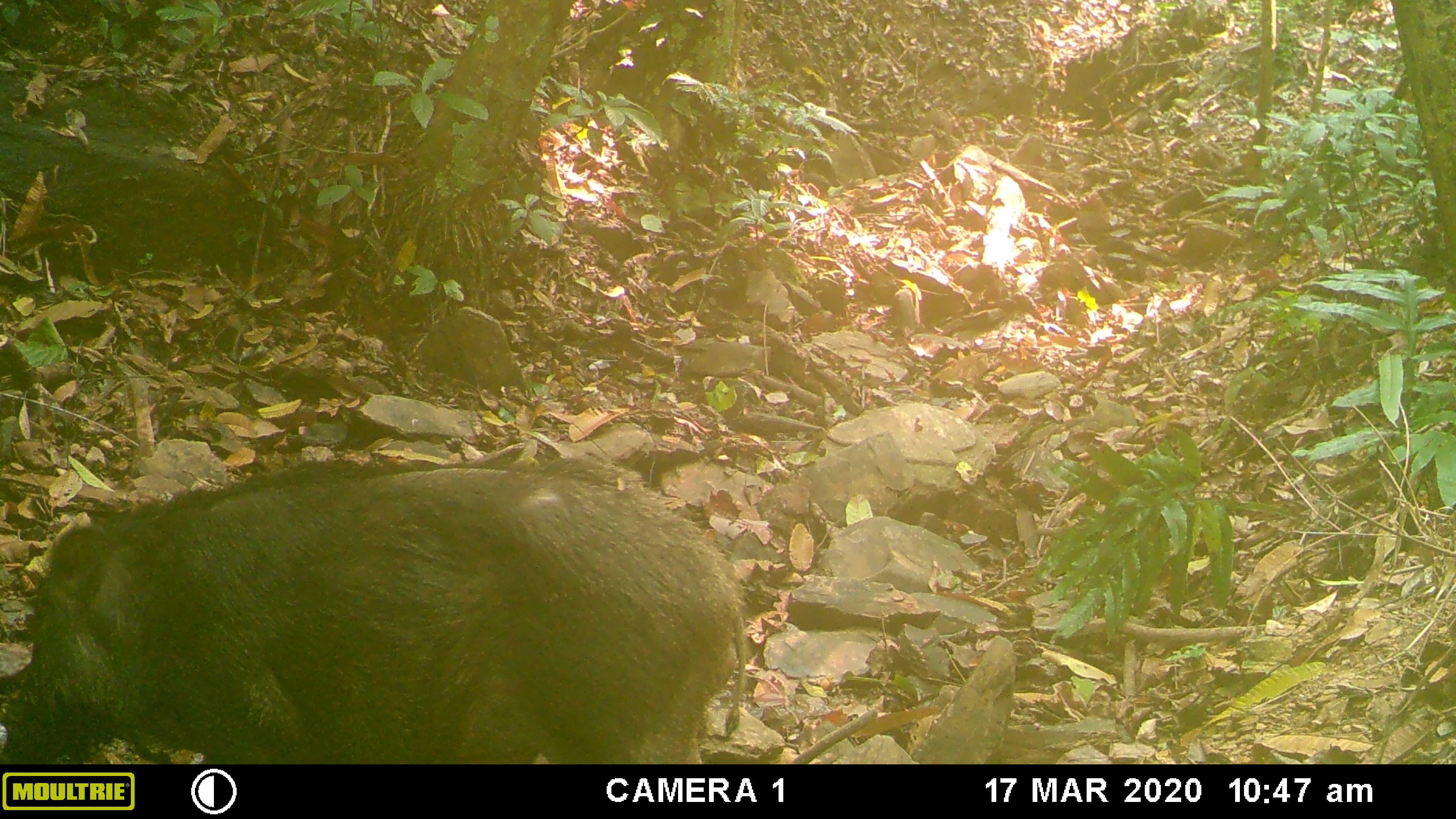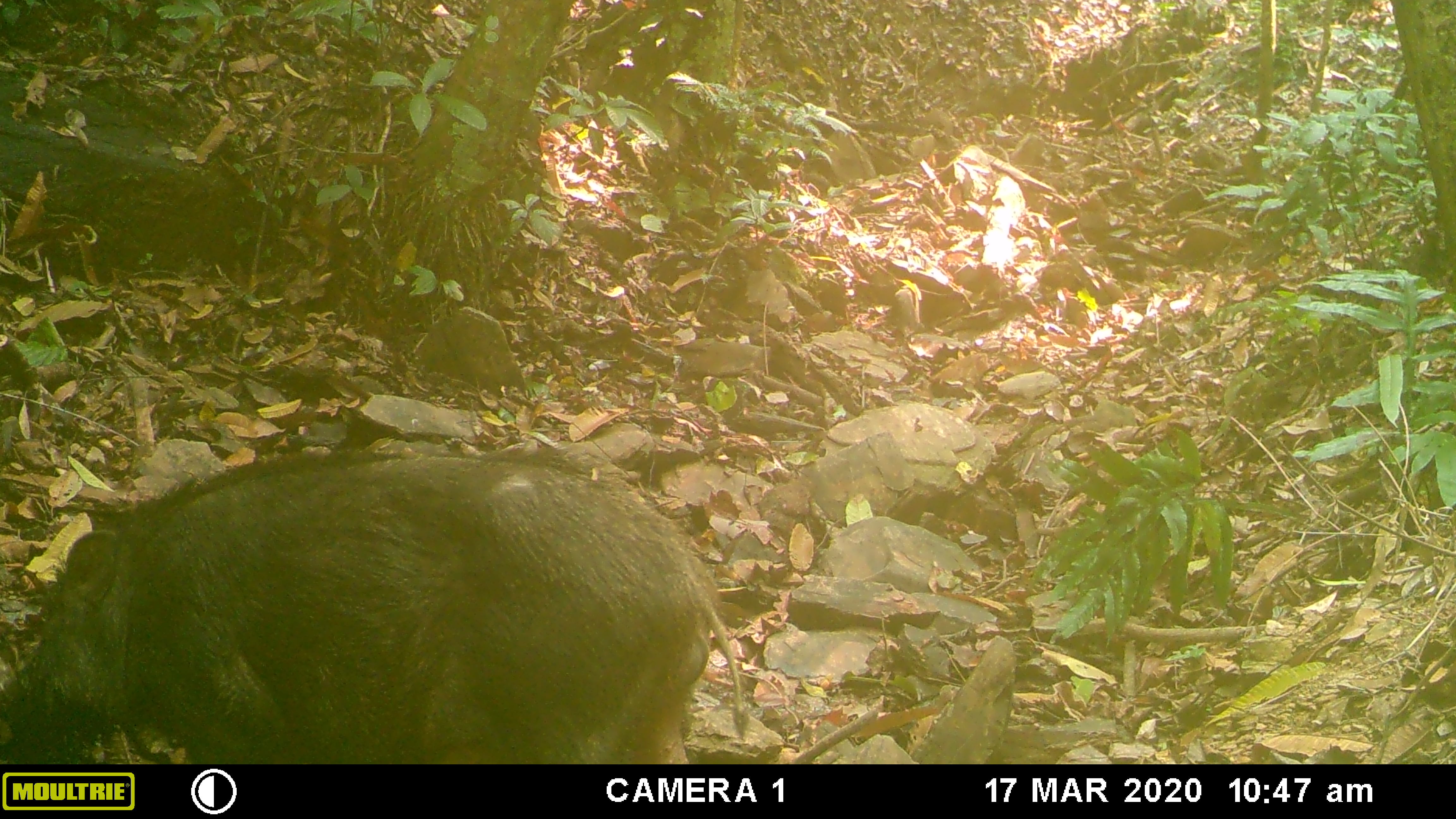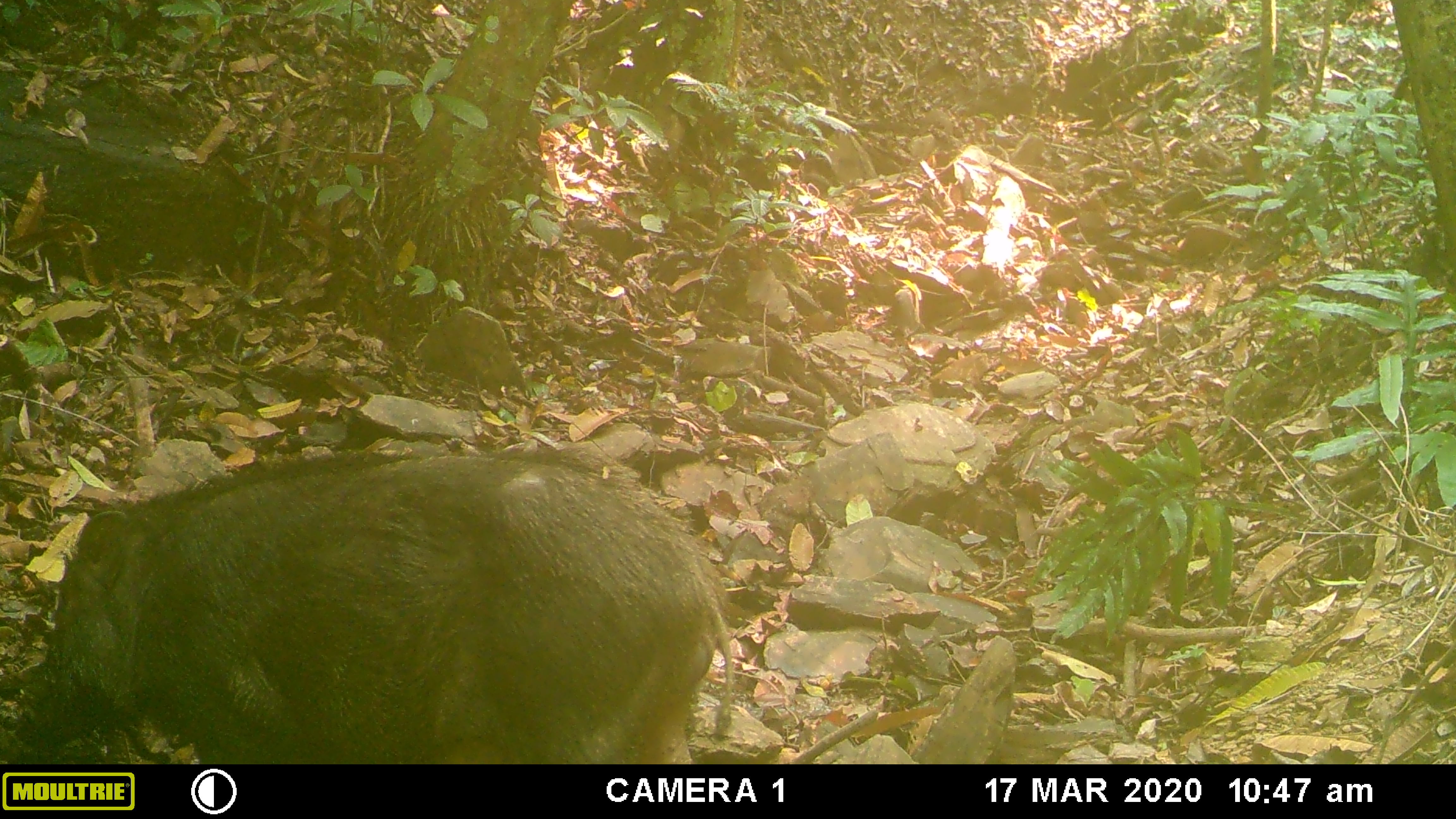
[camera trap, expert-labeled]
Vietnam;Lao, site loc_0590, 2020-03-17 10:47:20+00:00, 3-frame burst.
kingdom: Animalia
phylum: Chordata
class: Mammalia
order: Artiodactyla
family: Suidae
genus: Sus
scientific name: Sus scrofa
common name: eurasian wild pig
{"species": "eurasian wild pig (Sus scrofa)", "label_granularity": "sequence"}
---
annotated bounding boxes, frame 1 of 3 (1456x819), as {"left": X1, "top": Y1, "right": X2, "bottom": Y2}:
eurasian wild pig: {"left": 0, "top": 457, "right": 751, "bottom": 762}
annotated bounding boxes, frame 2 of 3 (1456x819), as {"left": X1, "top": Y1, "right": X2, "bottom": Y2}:
eurasian wild pig: {"left": 0, "top": 437, "right": 747, "bottom": 762}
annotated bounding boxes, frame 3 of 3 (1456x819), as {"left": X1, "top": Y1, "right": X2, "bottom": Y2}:
eurasian wild pig: {"left": 6, "top": 438, "right": 737, "bottom": 762}